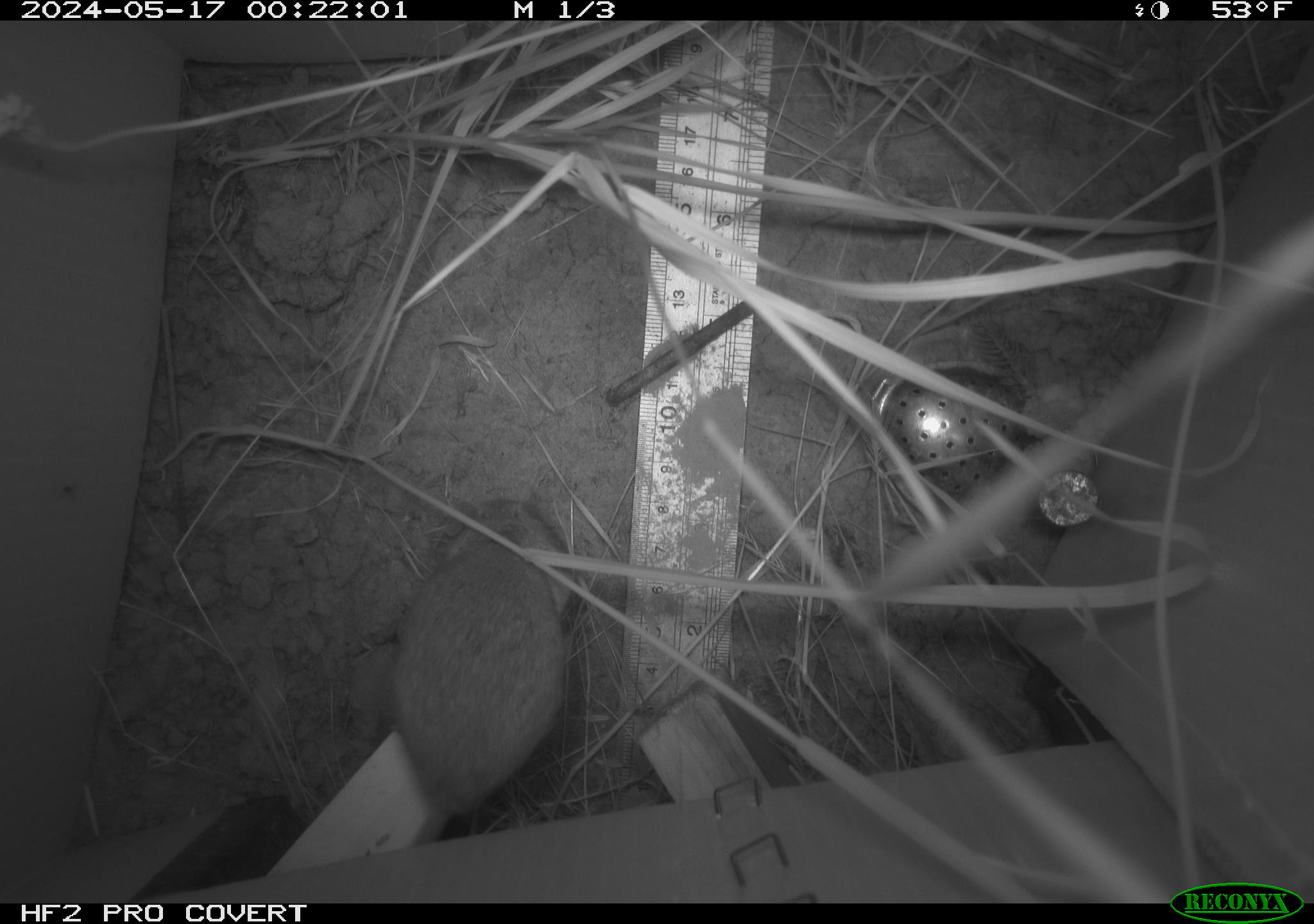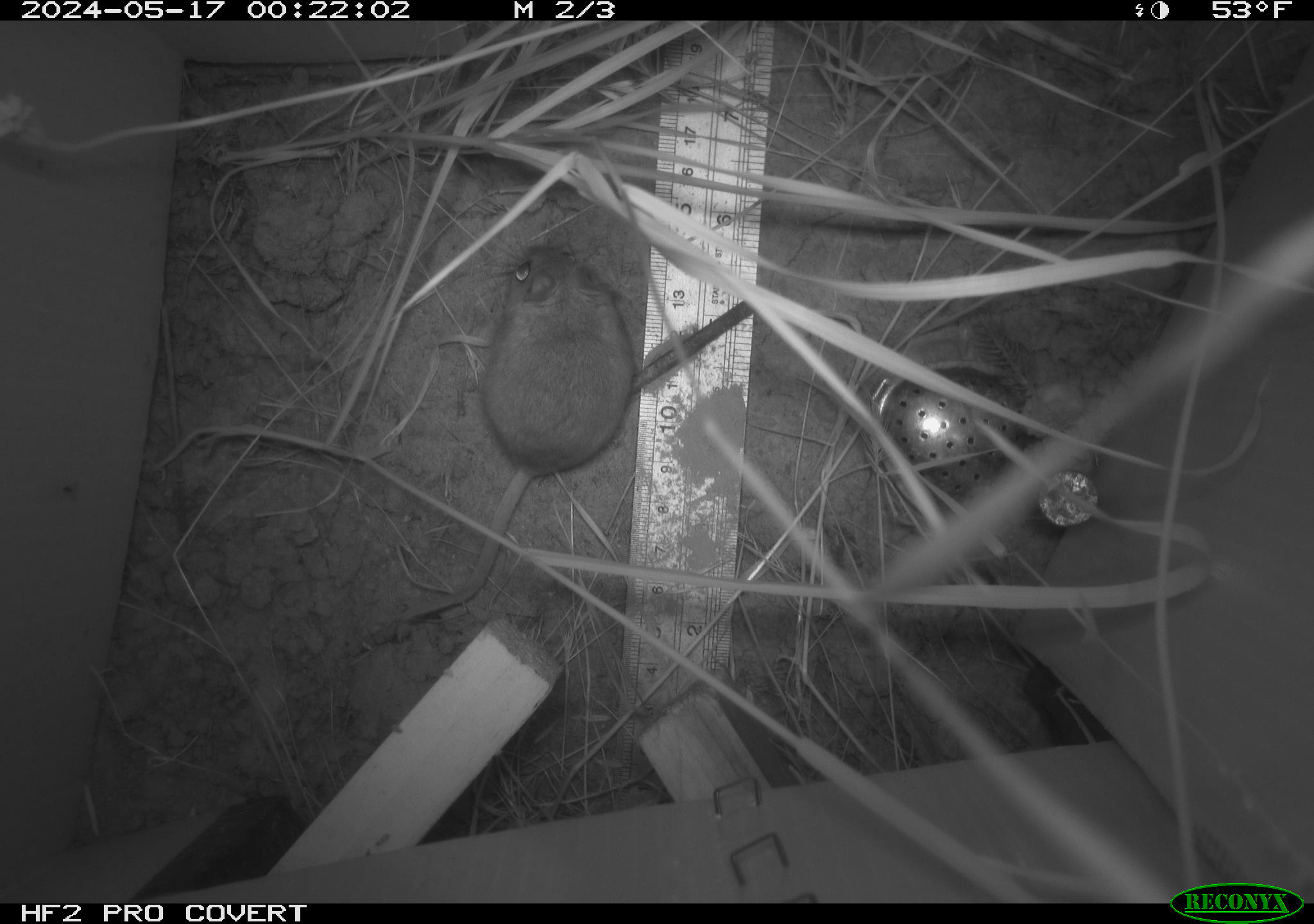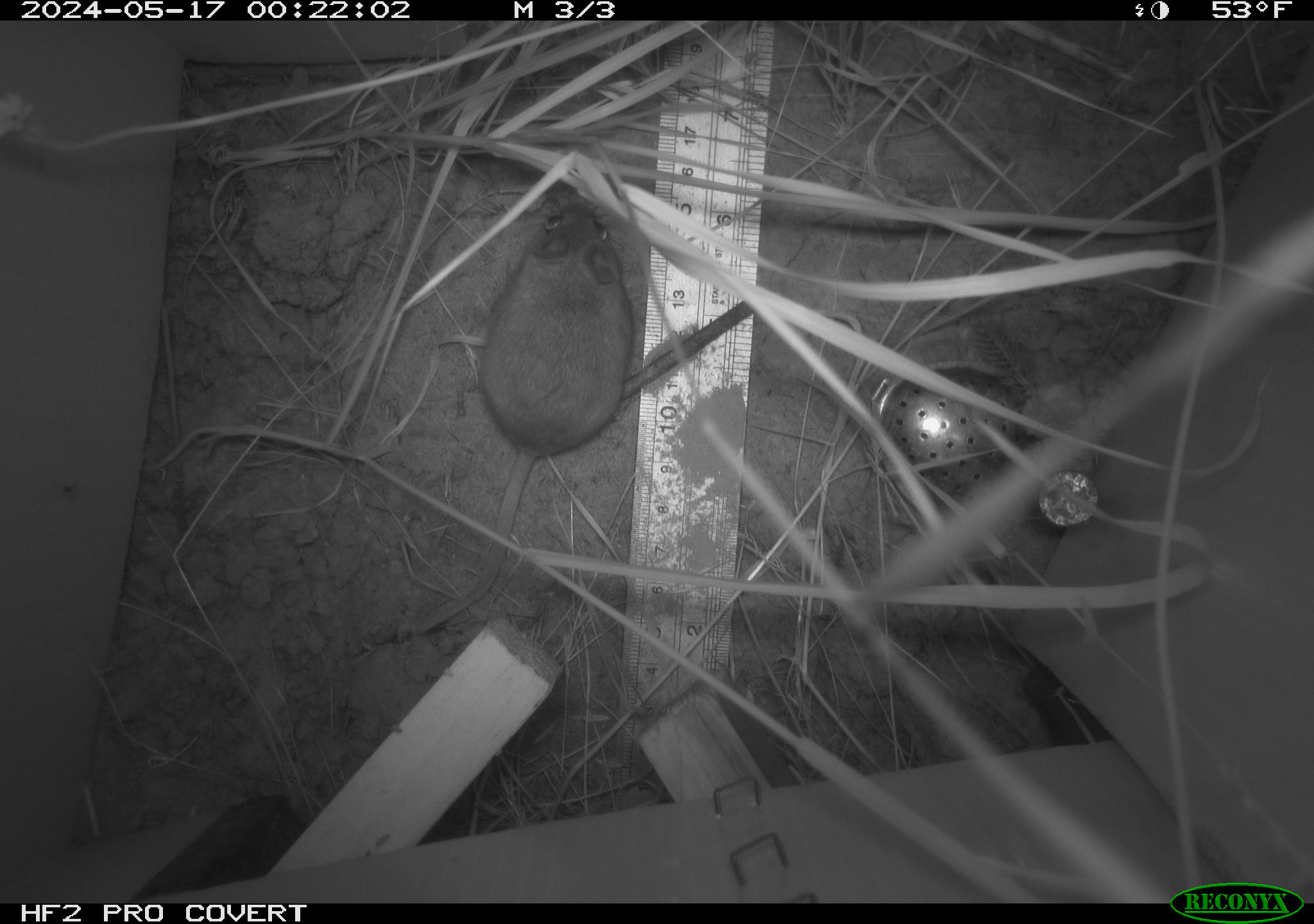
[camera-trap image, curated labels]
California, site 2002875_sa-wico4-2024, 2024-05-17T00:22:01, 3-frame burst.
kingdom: Animalia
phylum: Chordata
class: Mammalia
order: Rodentia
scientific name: Rodentia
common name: rodent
Rodent (Rodentia).